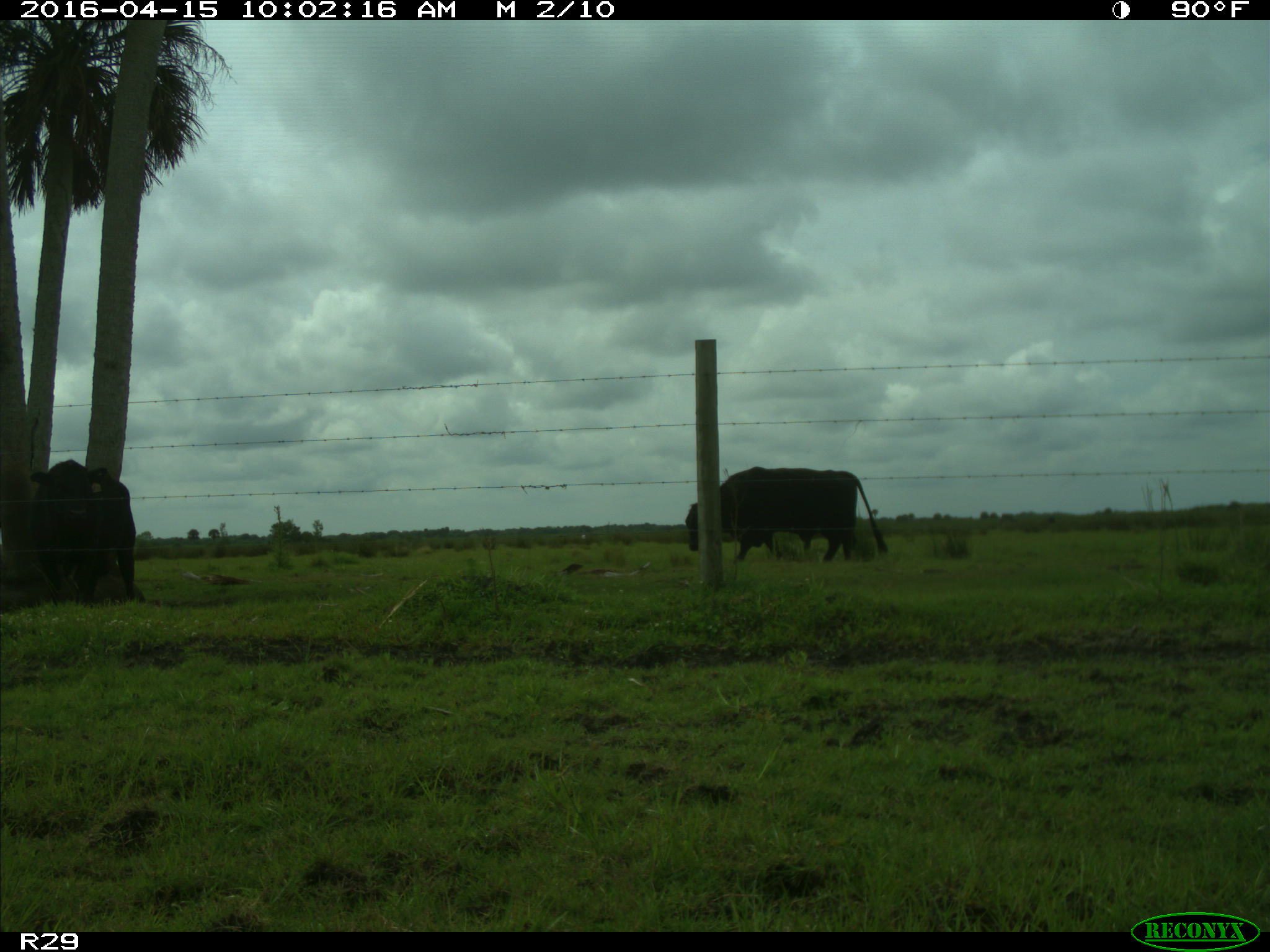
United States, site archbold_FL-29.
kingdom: Animalia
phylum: Chordata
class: Mammalia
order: Artiodactyla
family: Bovidae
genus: Bos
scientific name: Bos taurus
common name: domestic cow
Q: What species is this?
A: Bos taurus (domestic cow).